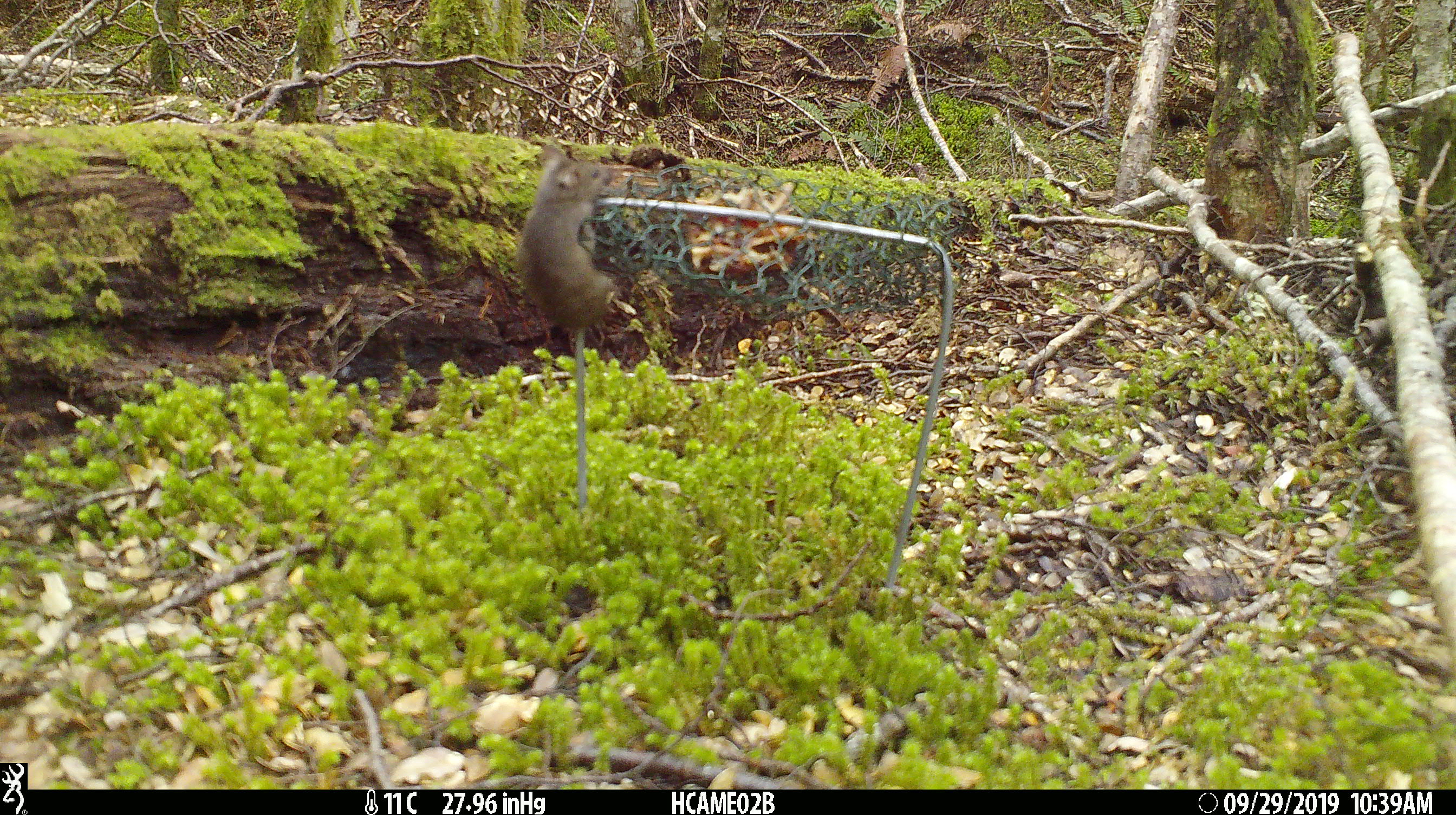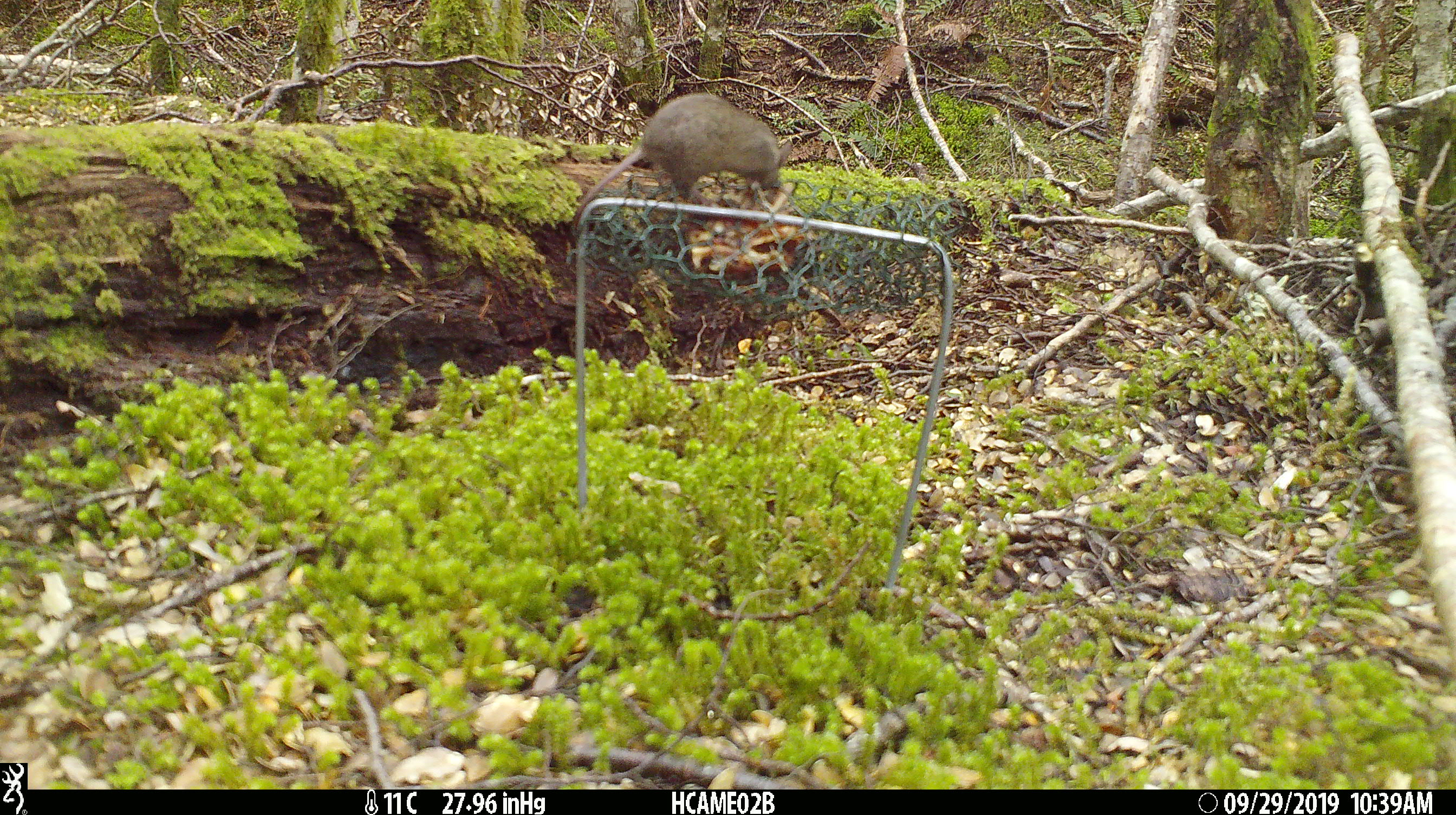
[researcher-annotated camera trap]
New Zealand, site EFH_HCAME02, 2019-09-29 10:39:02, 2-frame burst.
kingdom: Animalia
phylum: Chordata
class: Mammalia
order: Rodentia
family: Muridae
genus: Mus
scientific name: Mus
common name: mouse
Mouse (Mus).